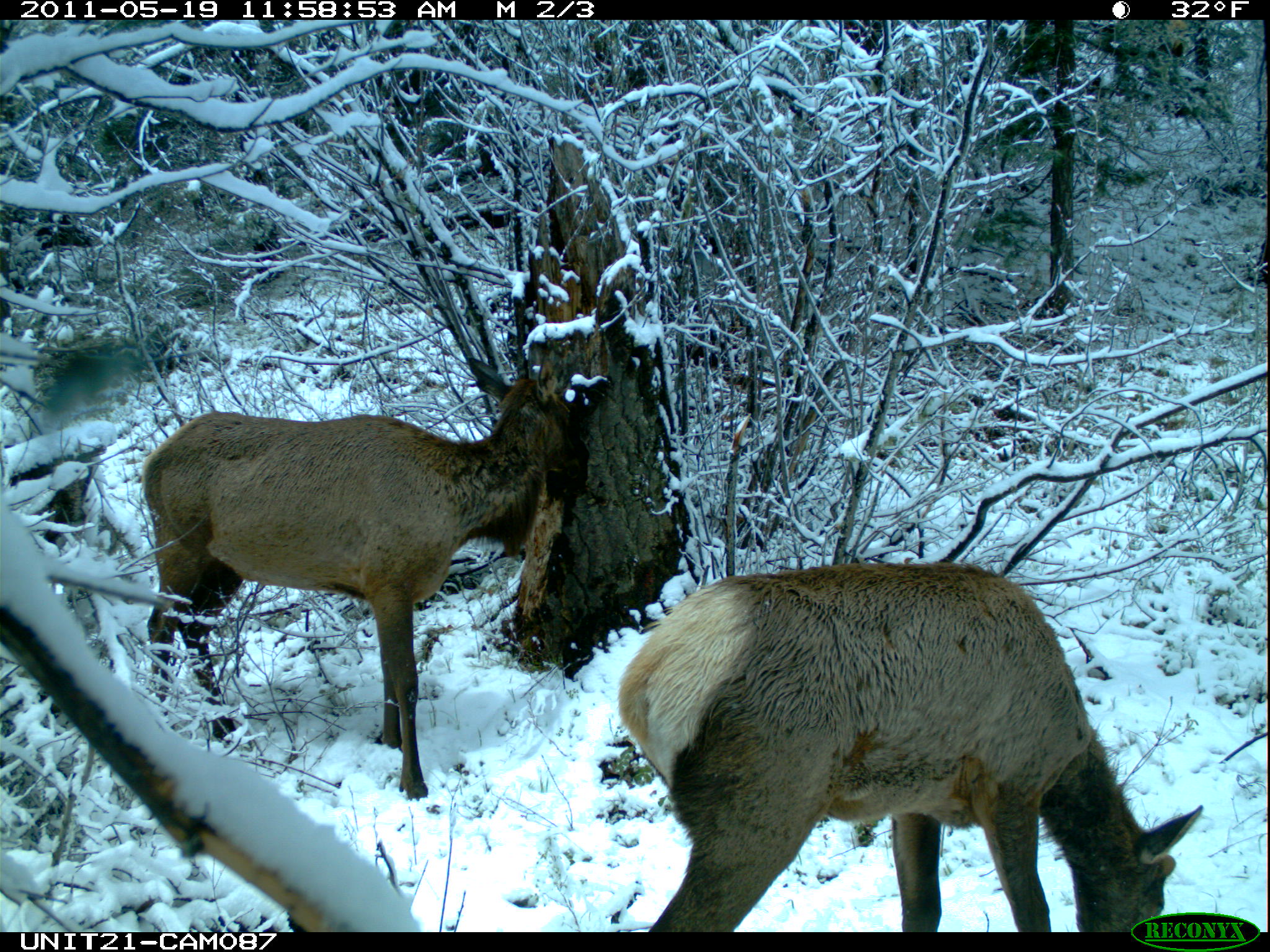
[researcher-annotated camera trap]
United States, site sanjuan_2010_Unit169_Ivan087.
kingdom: Animalia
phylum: Chordata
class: Mammalia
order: Artiodactyla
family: Cervidae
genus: Cervus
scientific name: Cervus elaphus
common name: red deer